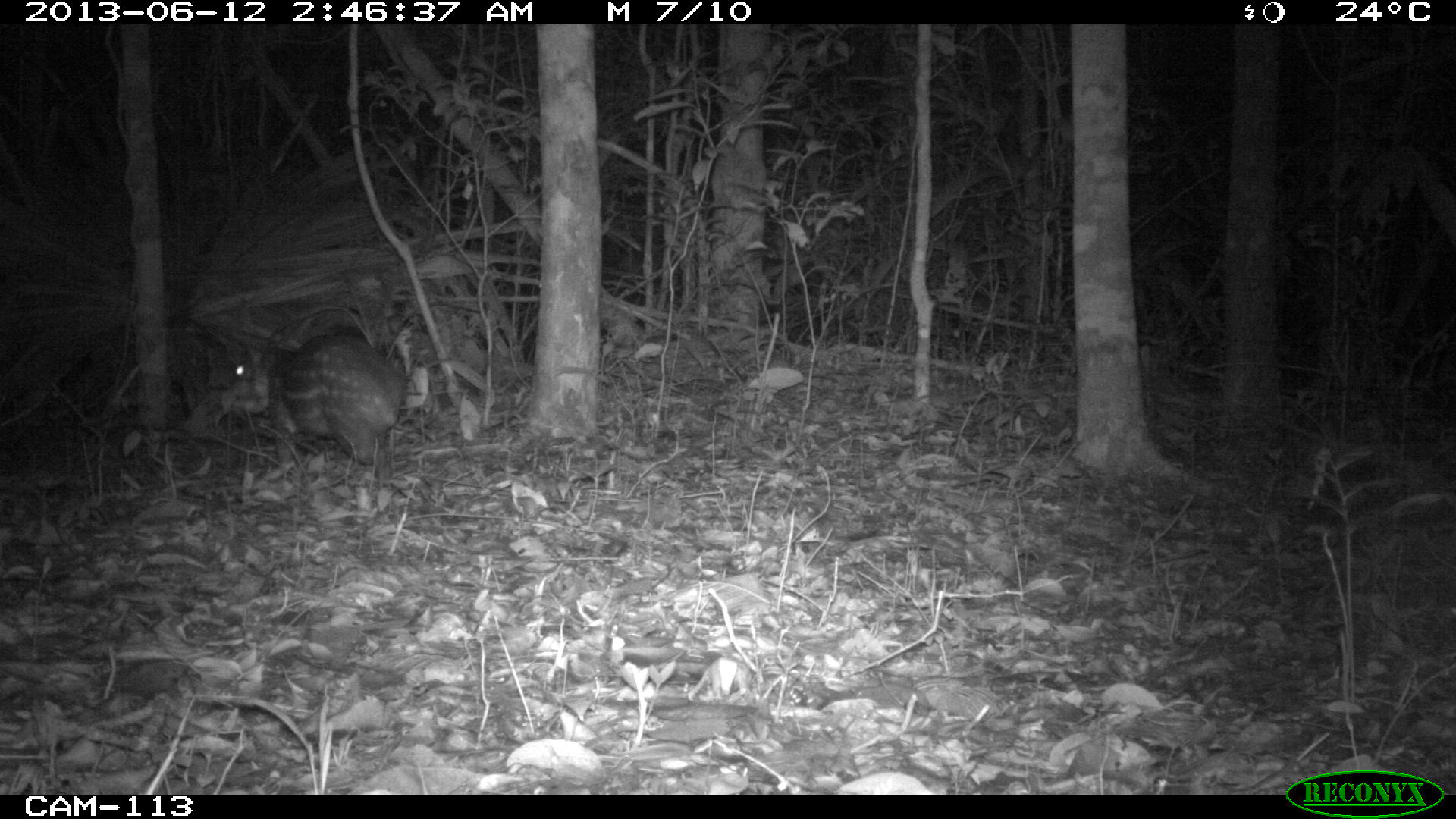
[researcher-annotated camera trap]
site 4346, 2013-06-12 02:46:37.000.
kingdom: Animalia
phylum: Chordata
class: Mammalia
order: Rodentia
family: Cuniculidae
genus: Cuniculus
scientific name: Cuniculus paca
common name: lowland paca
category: agouti paca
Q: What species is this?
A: Agouti paca (lowland paca) (Cuniculus paca).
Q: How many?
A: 1.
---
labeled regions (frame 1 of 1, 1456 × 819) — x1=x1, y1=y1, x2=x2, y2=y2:
agouti paca: x1=218, y1=325, x2=409, y2=473